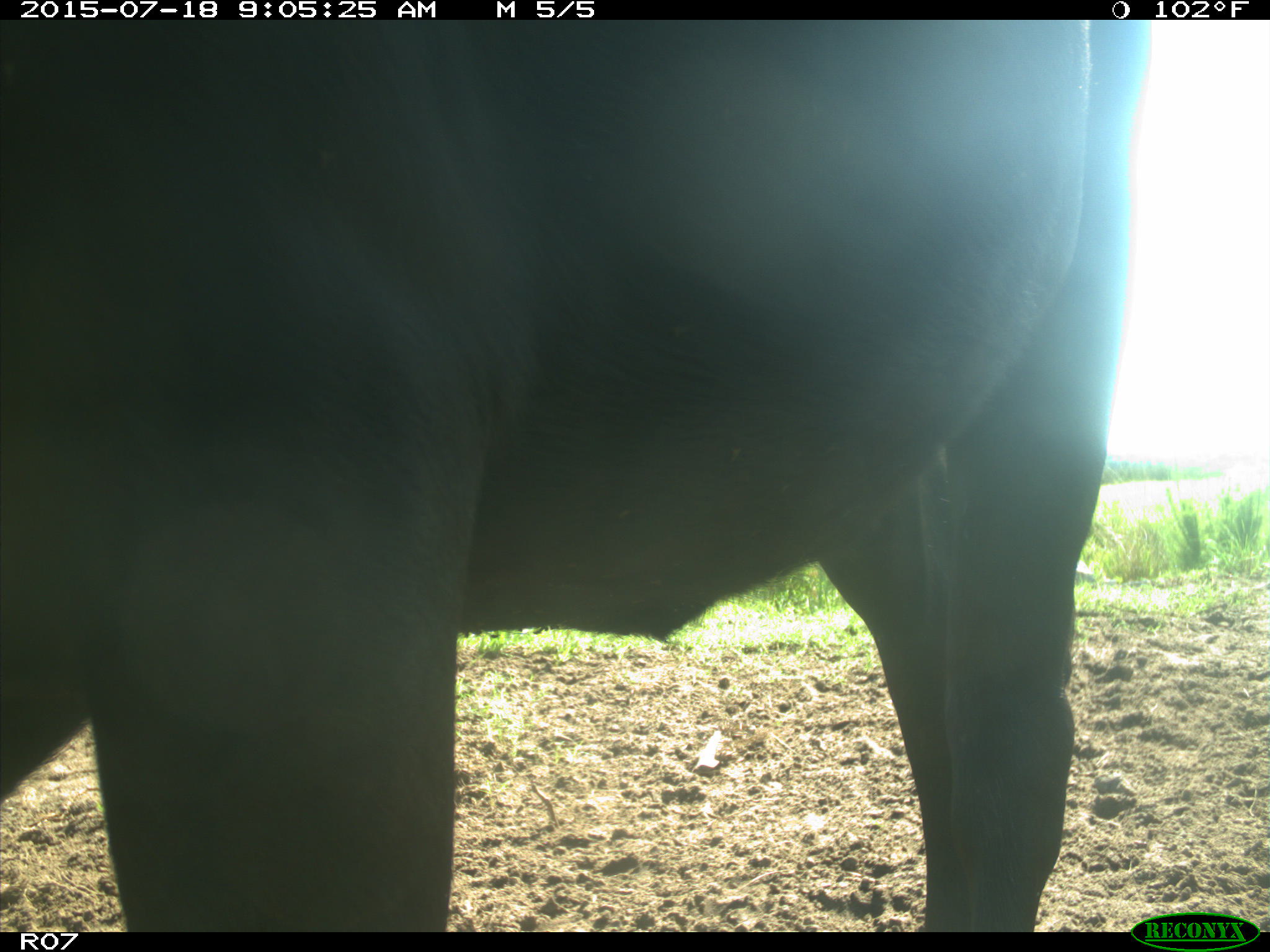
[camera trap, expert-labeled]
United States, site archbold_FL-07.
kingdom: Animalia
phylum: Chordata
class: Mammalia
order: Artiodactyla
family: Bovidae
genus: Bos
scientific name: Bos taurus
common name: domestic cow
Bos taurus (domestic cow).